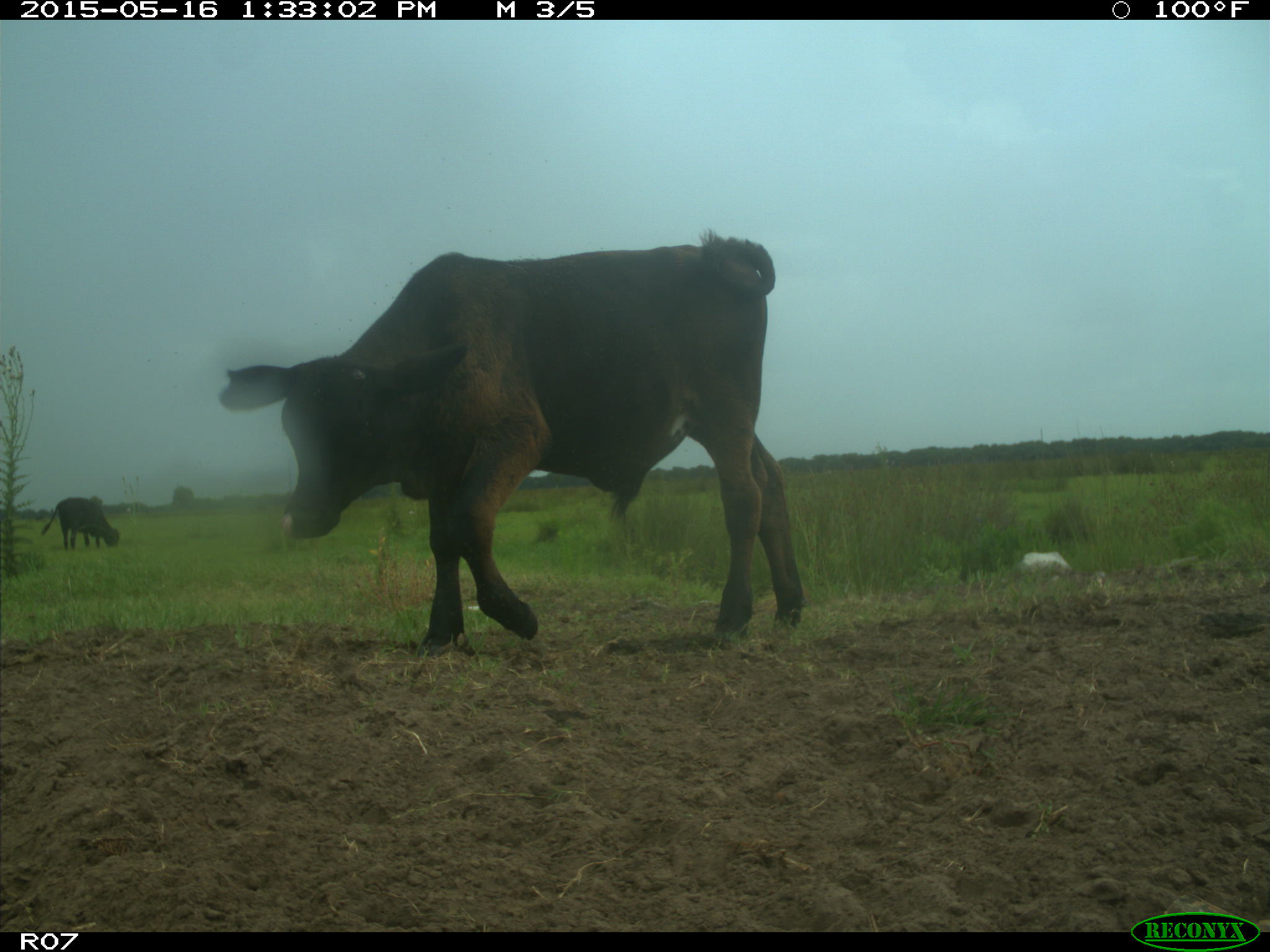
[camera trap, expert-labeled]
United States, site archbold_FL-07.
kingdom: Animalia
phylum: Chordata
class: Mammalia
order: Artiodactyla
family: Bovidae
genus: Bos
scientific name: Bos taurus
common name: domestic cow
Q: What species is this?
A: Bos taurus (domestic cow).